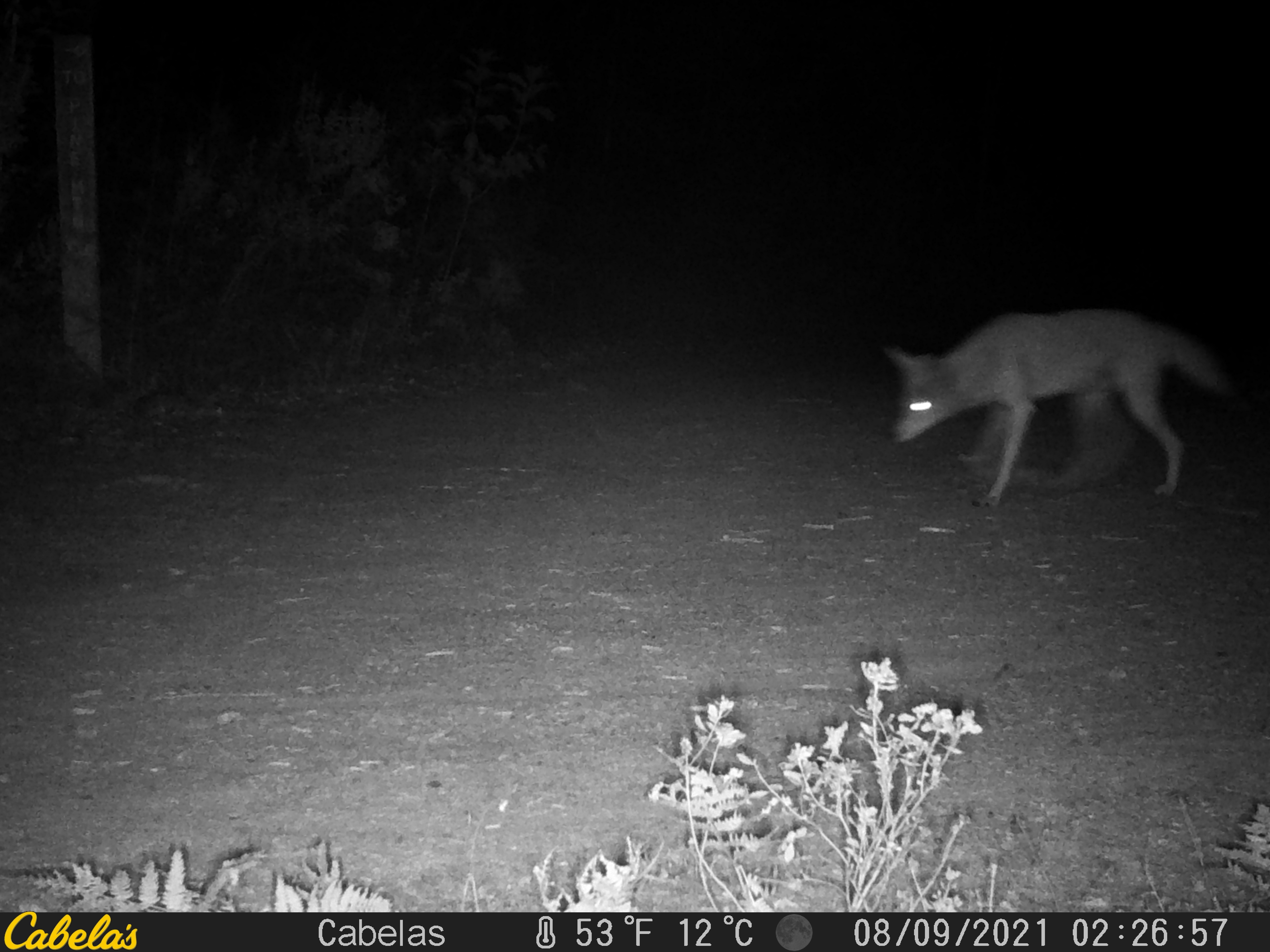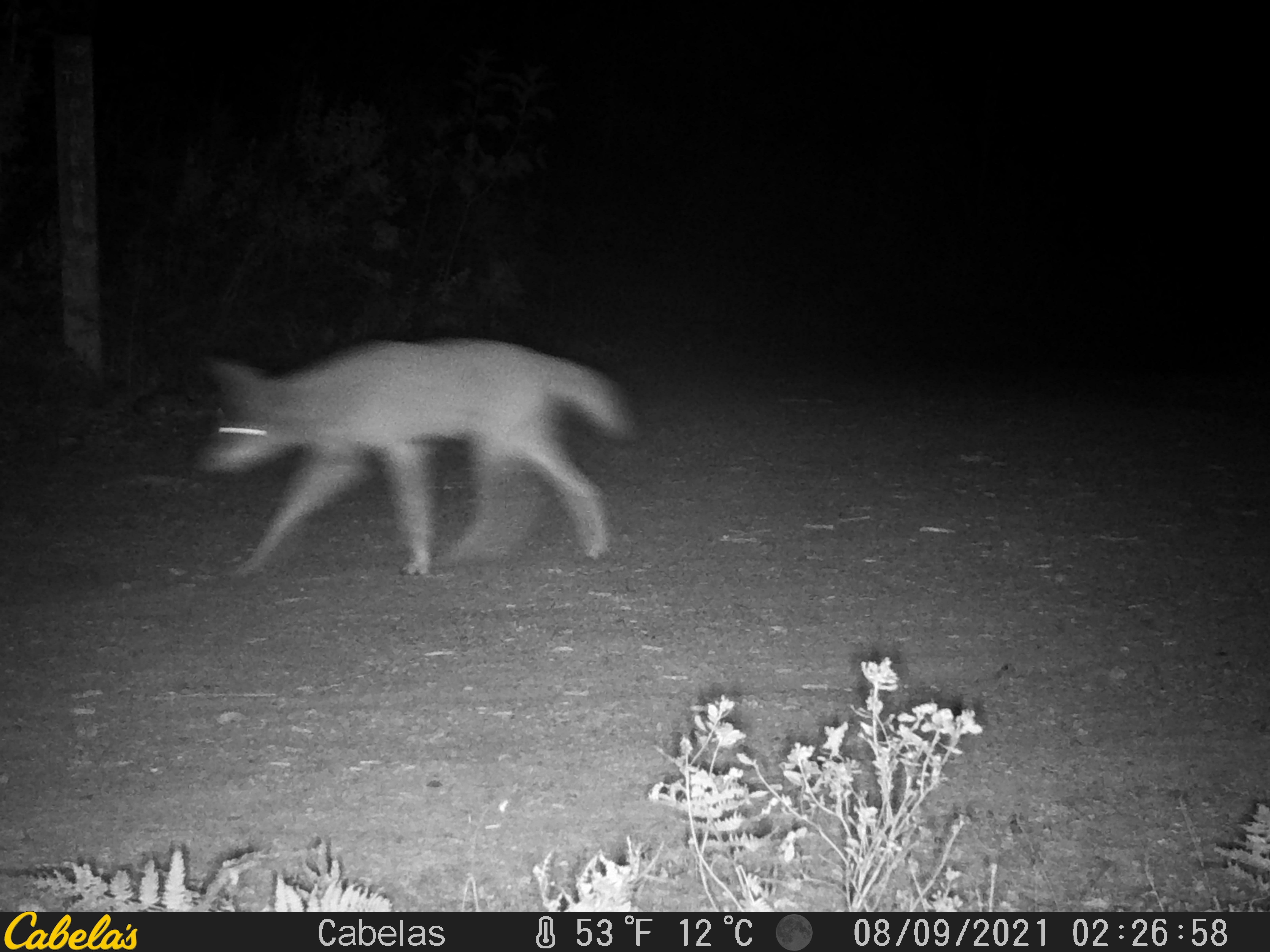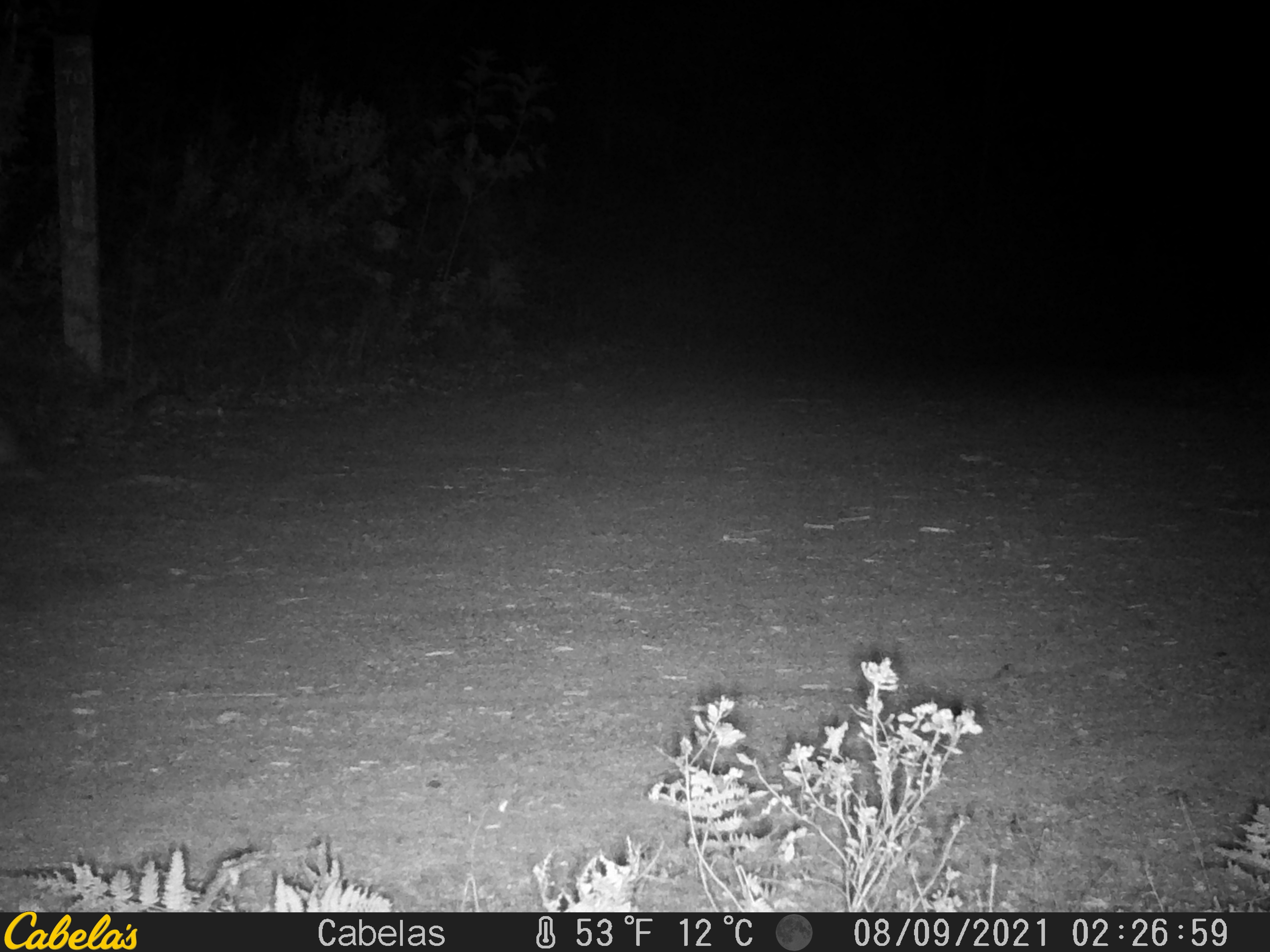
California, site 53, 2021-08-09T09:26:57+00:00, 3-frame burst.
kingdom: Animalia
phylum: Chordata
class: Mammalia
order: Carnivora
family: Canidae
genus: Canis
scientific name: Canis latrans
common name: coyote